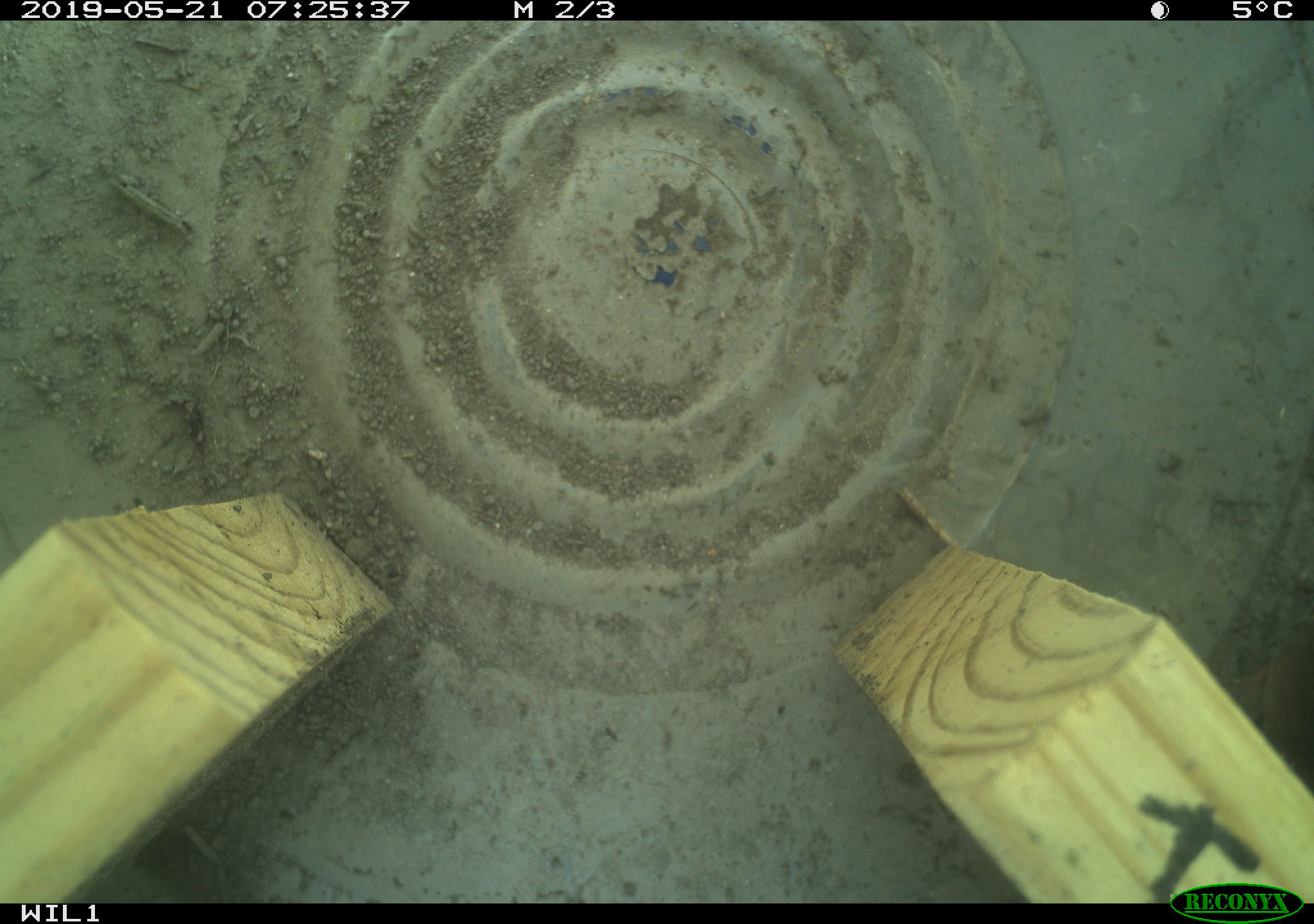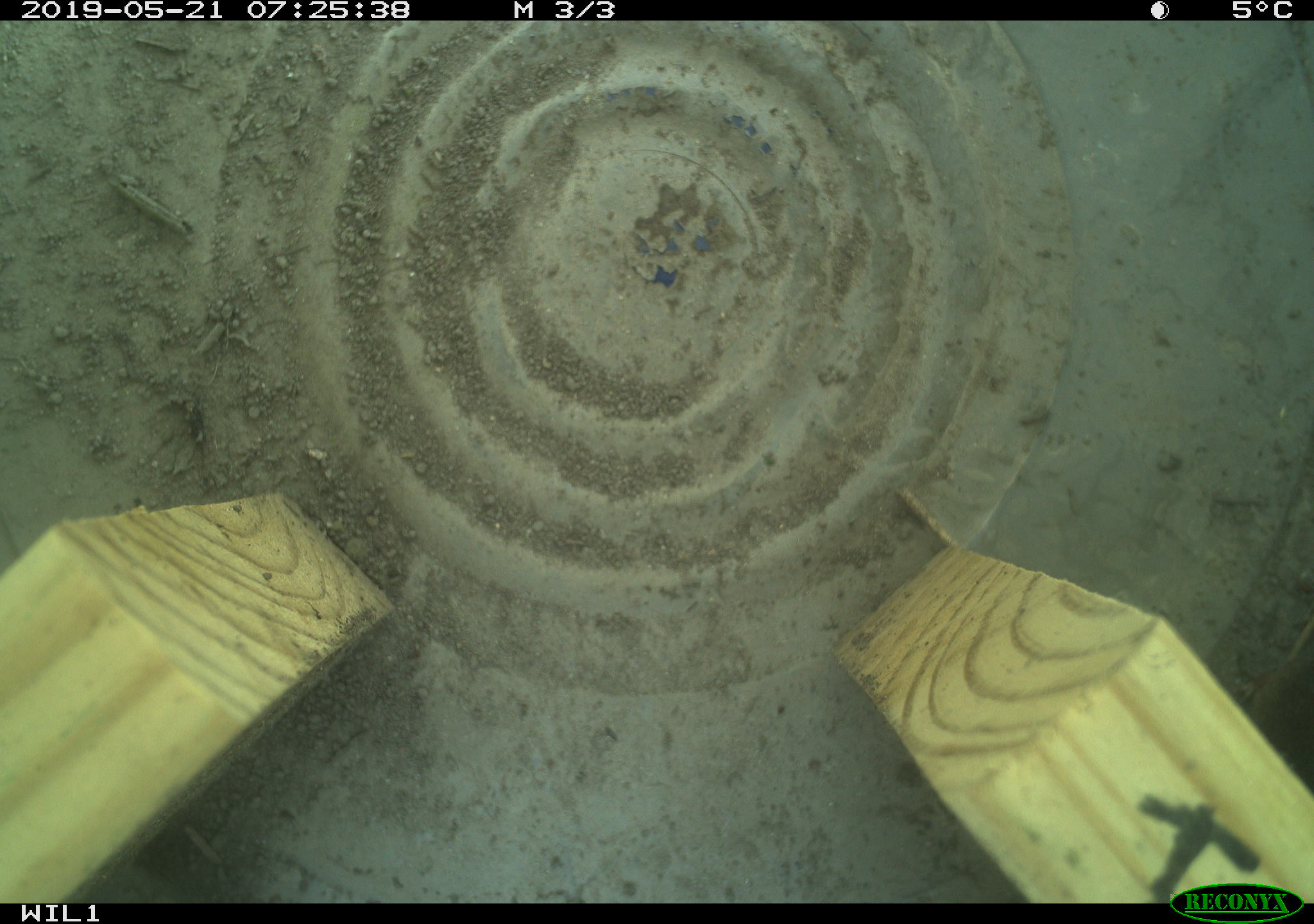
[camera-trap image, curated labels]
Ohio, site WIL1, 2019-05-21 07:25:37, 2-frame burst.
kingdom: Animalia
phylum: Chordata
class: Mammalia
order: Rodentia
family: Cricetidae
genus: Microtus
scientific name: Microtus pennsylvanicus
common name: meadow vole